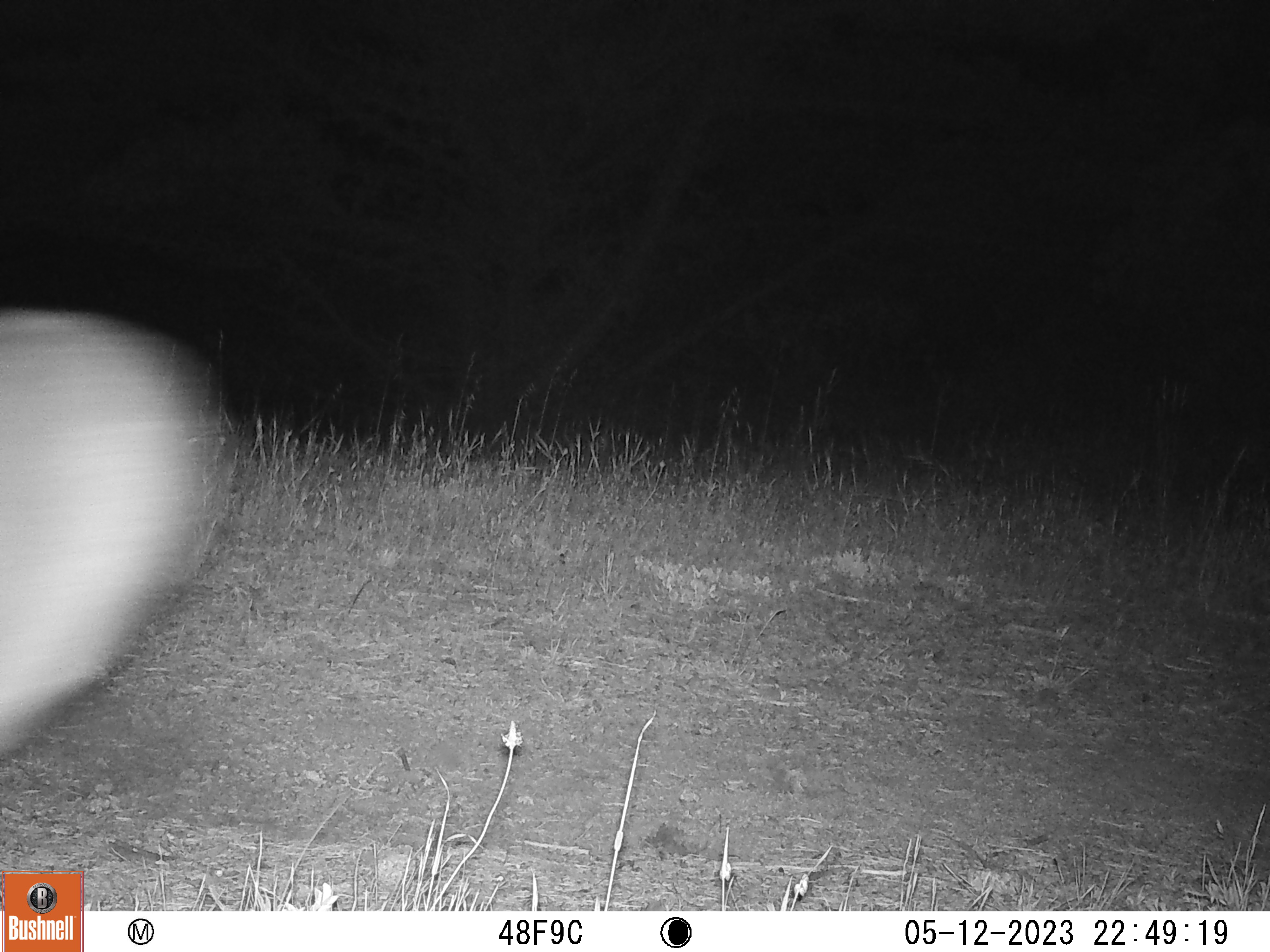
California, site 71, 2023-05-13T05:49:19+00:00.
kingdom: Animalia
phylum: Chordata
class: Mammalia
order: Artiodactyla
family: Cervidae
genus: Odocoileus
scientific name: Odocoileus hemionus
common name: mule deer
Mule deer (Odocoileus hemionus).